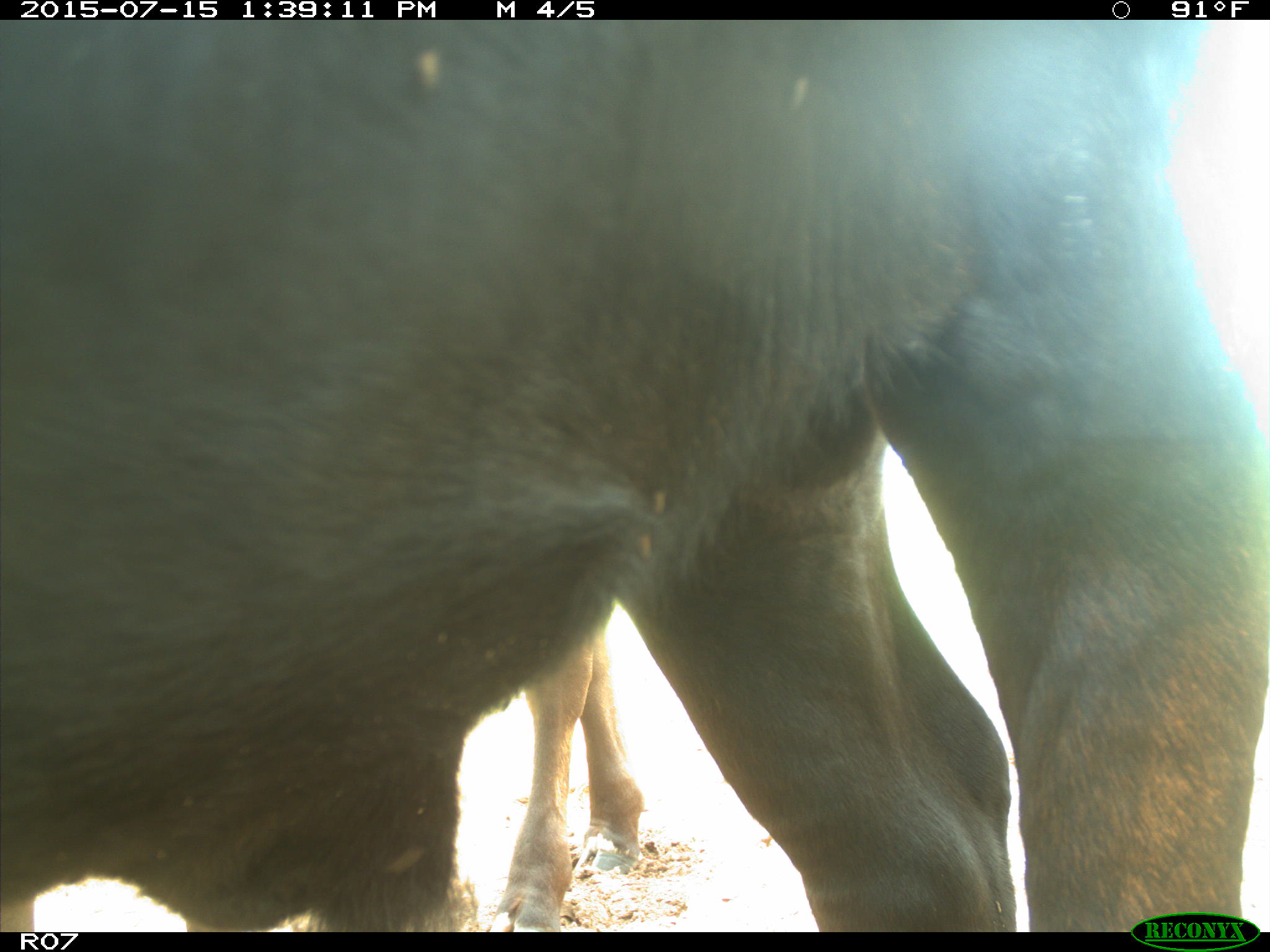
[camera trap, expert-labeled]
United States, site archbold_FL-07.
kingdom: Animalia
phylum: Chordata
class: Mammalia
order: Artiodactyla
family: Bovidae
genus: Bos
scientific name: Bos taurus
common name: domestic cow